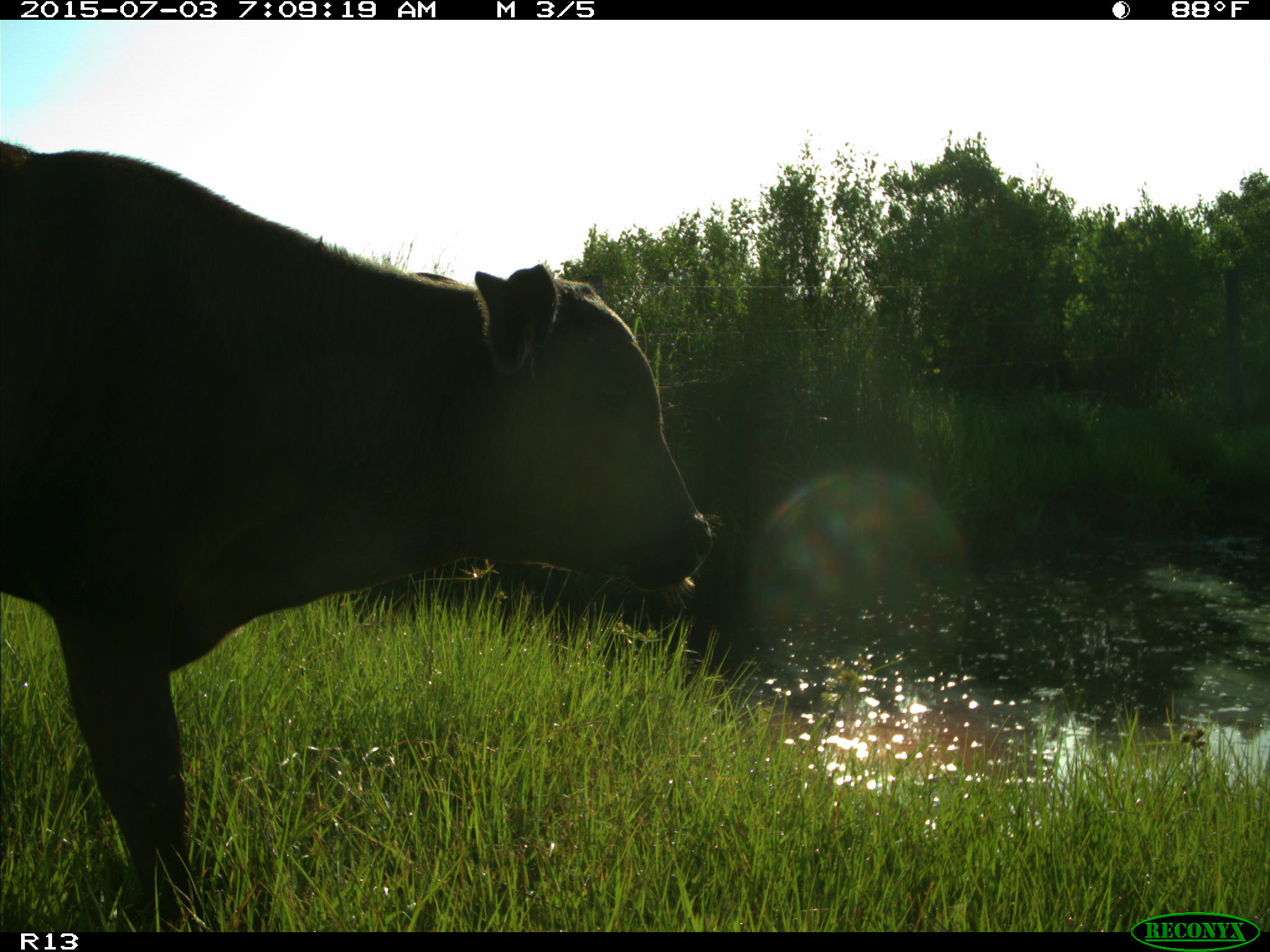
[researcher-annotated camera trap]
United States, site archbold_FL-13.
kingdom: Animalia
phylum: Chordata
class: Mammalia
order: Artiodactyla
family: Bovidae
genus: Bos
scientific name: Bos taurus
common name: domestic cow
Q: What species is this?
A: Bos taurus (domestic cow).